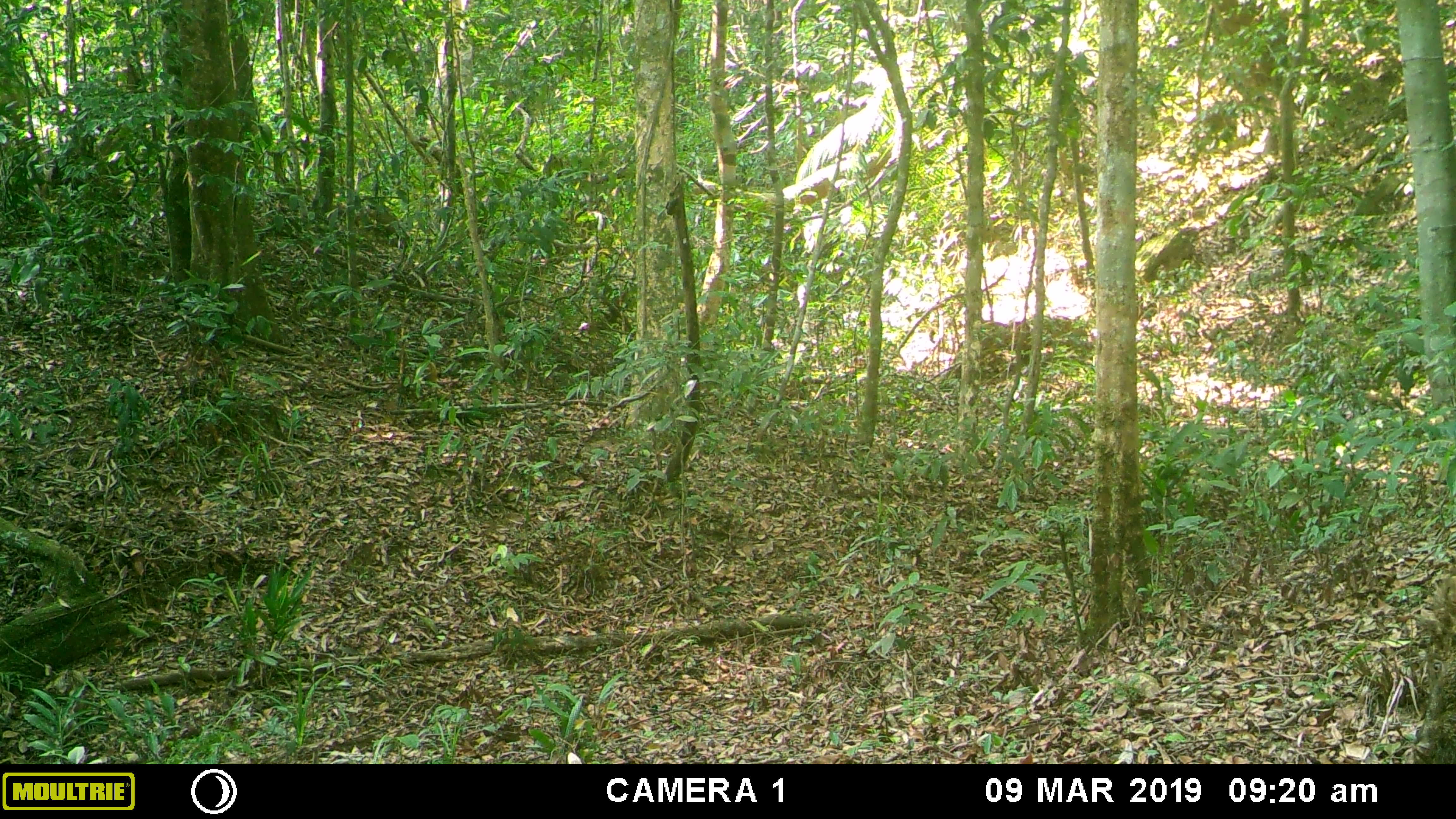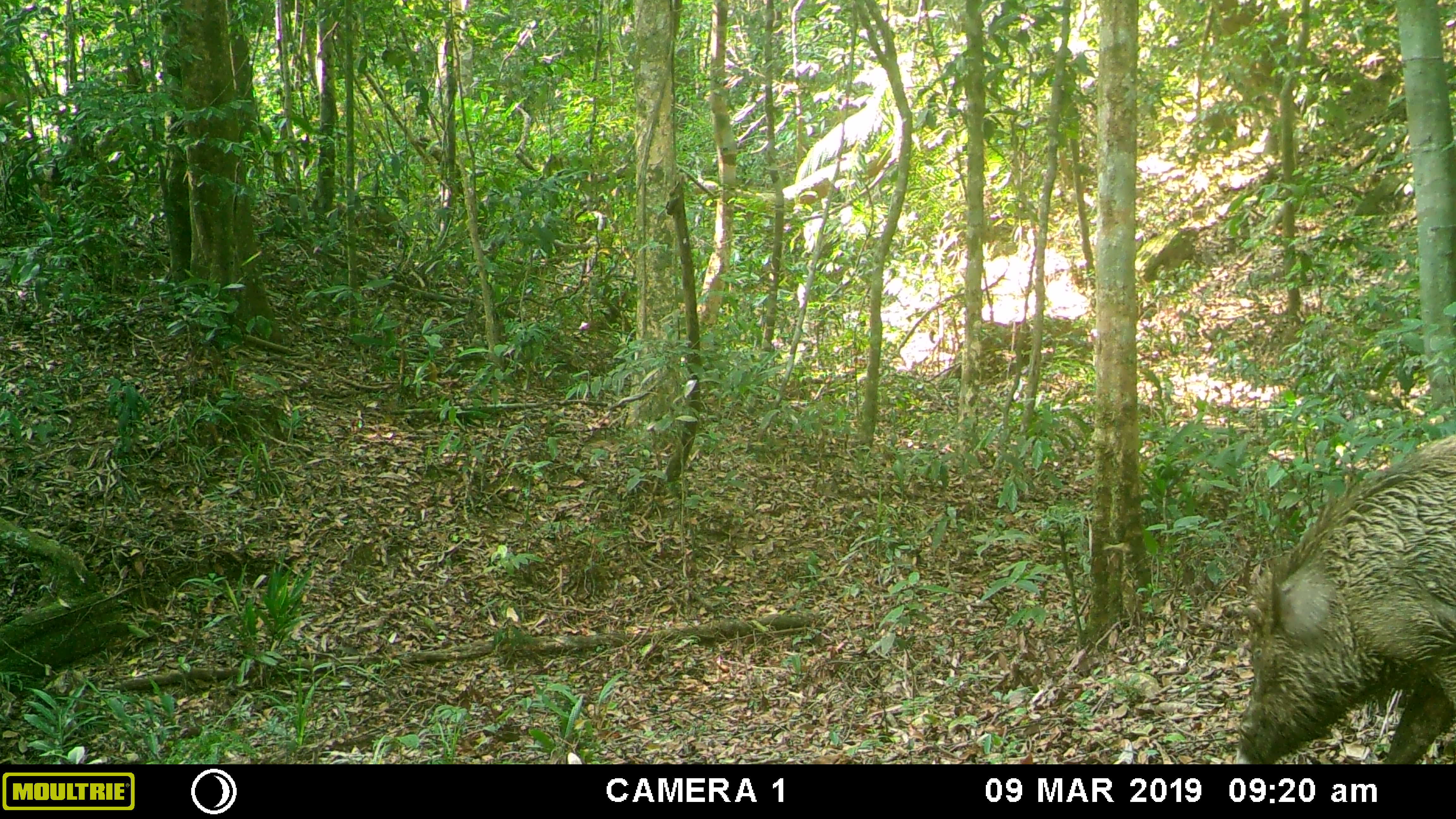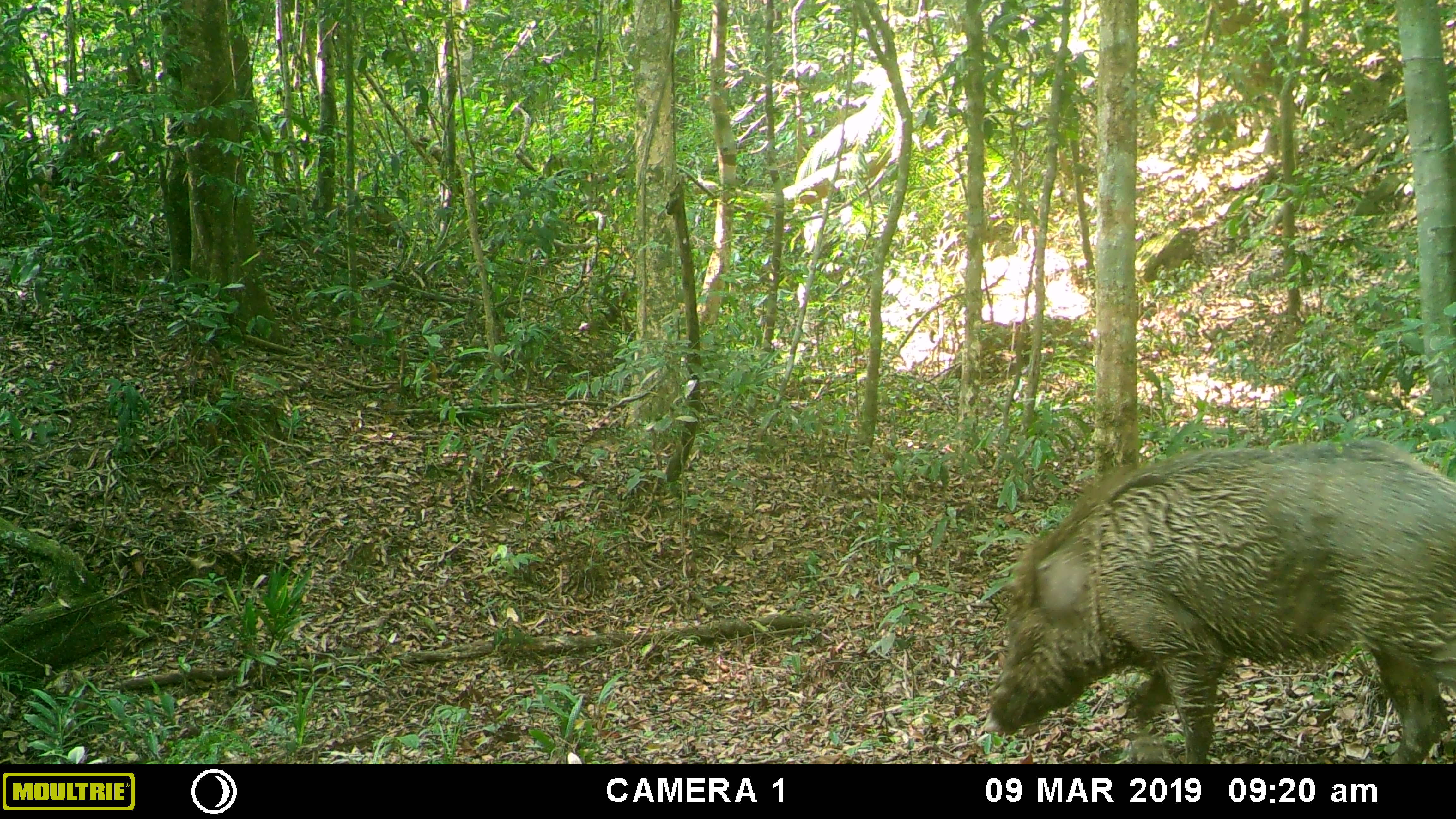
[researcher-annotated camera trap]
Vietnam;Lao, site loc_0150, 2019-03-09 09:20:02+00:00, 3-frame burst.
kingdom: Animalia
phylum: Chordata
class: Mammalia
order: Artiodactyla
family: Suidae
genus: Sus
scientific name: Sus scrofa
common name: eurasian wild pig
Eurasian wild pig (Sus scrofa). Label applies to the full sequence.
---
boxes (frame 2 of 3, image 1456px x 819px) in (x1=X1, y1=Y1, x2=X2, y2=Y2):
eurasian wild pig: (x1=1230, y1=434, x2=1456, y2=764)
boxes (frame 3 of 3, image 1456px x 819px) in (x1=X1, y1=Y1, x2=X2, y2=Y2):
eurasian wild pig: (x1=987, y1=439, x2=1456, y2=762)